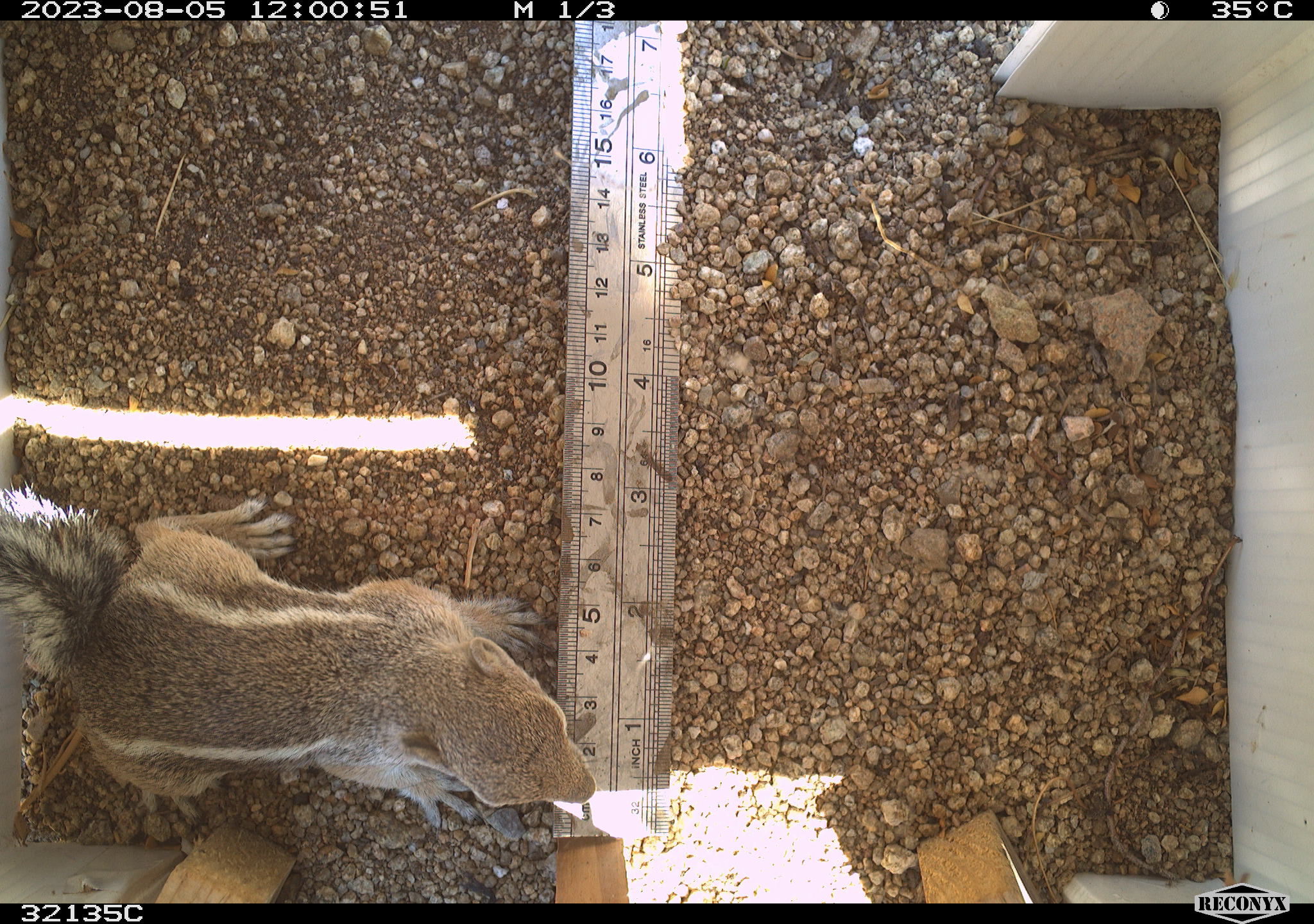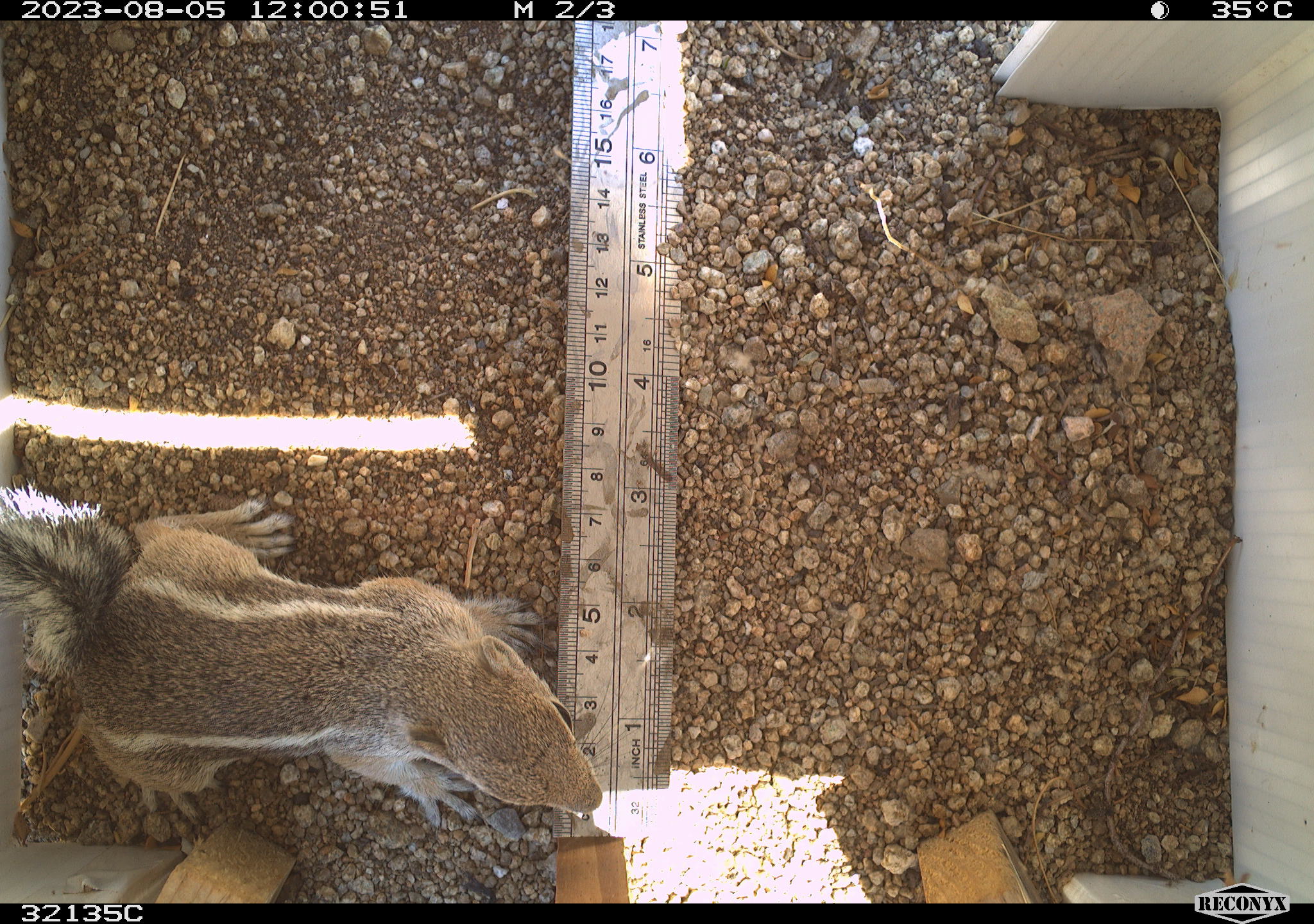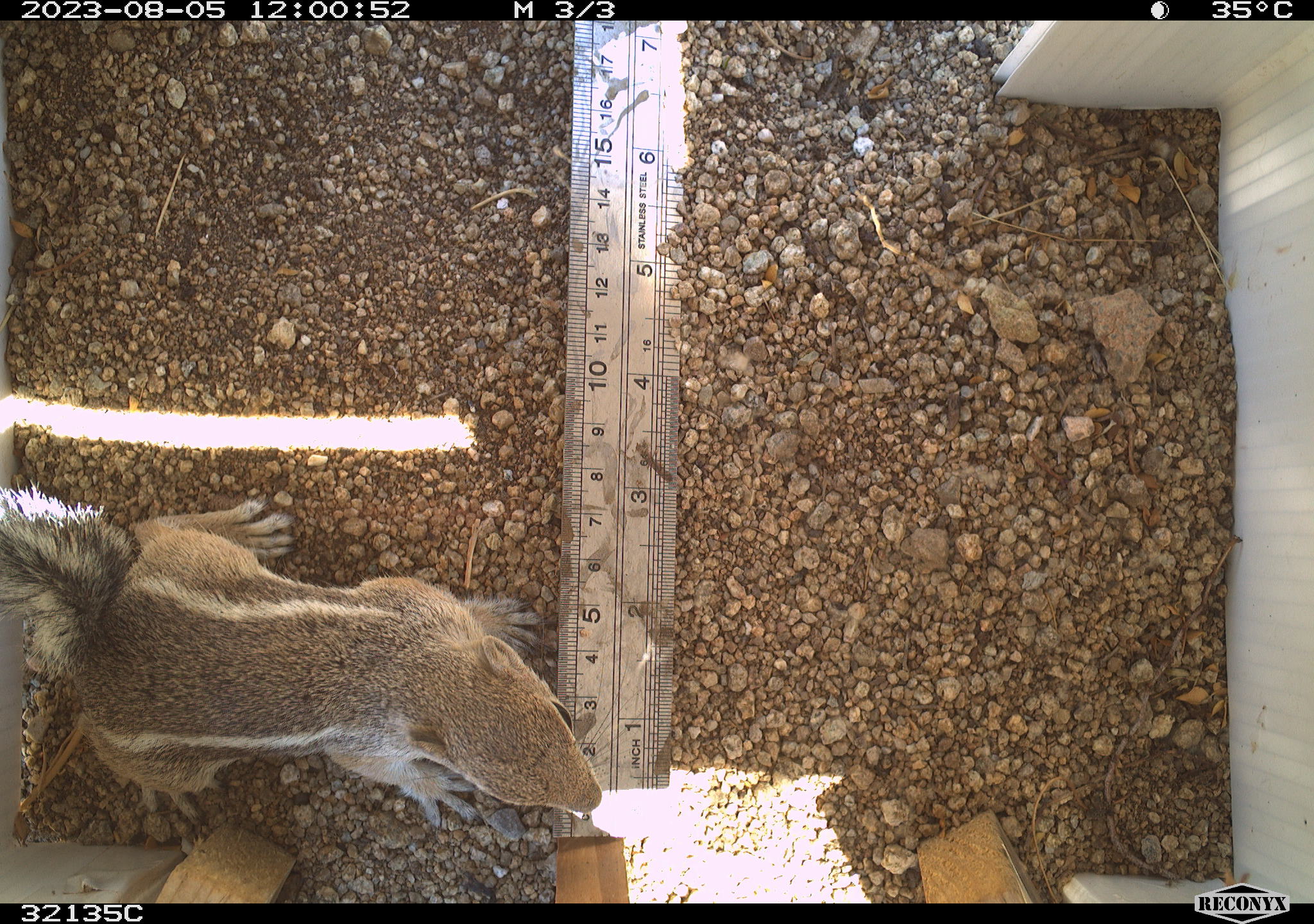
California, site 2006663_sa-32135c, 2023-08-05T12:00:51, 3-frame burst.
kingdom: Animalia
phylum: Chordata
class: Mammalia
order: Rodentia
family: Sciuridae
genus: Ammospermophilus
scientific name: Ammospermophilus leucurus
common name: white-tailed antelope squirrel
White-tailed antelope squirrel (Ammospermophilus leucurus).